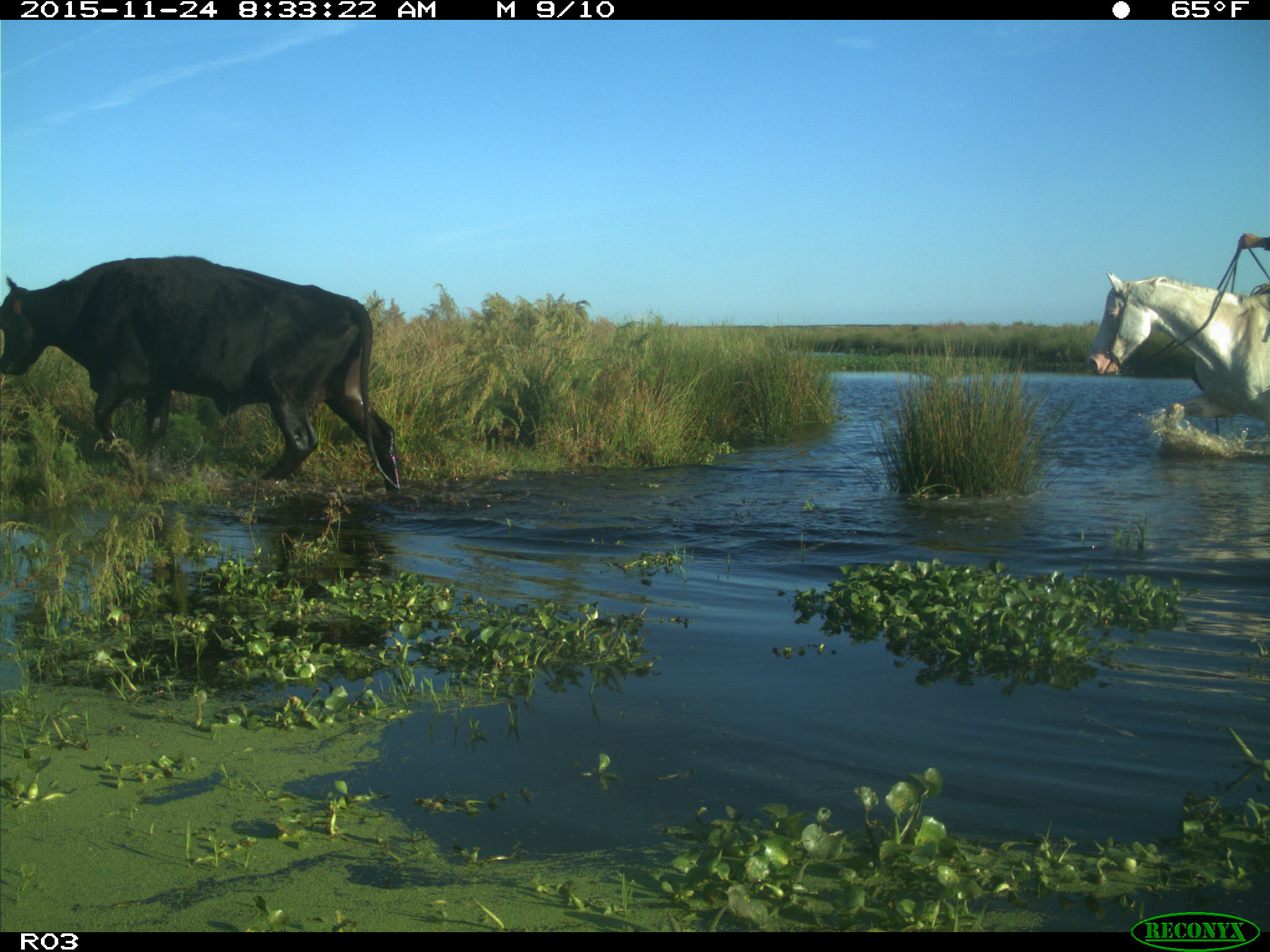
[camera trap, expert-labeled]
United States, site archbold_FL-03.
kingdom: Animalia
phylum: Chordata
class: Mammalia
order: Artiodactyla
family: Bovidae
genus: Bos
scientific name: Bos taurus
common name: domestic cow